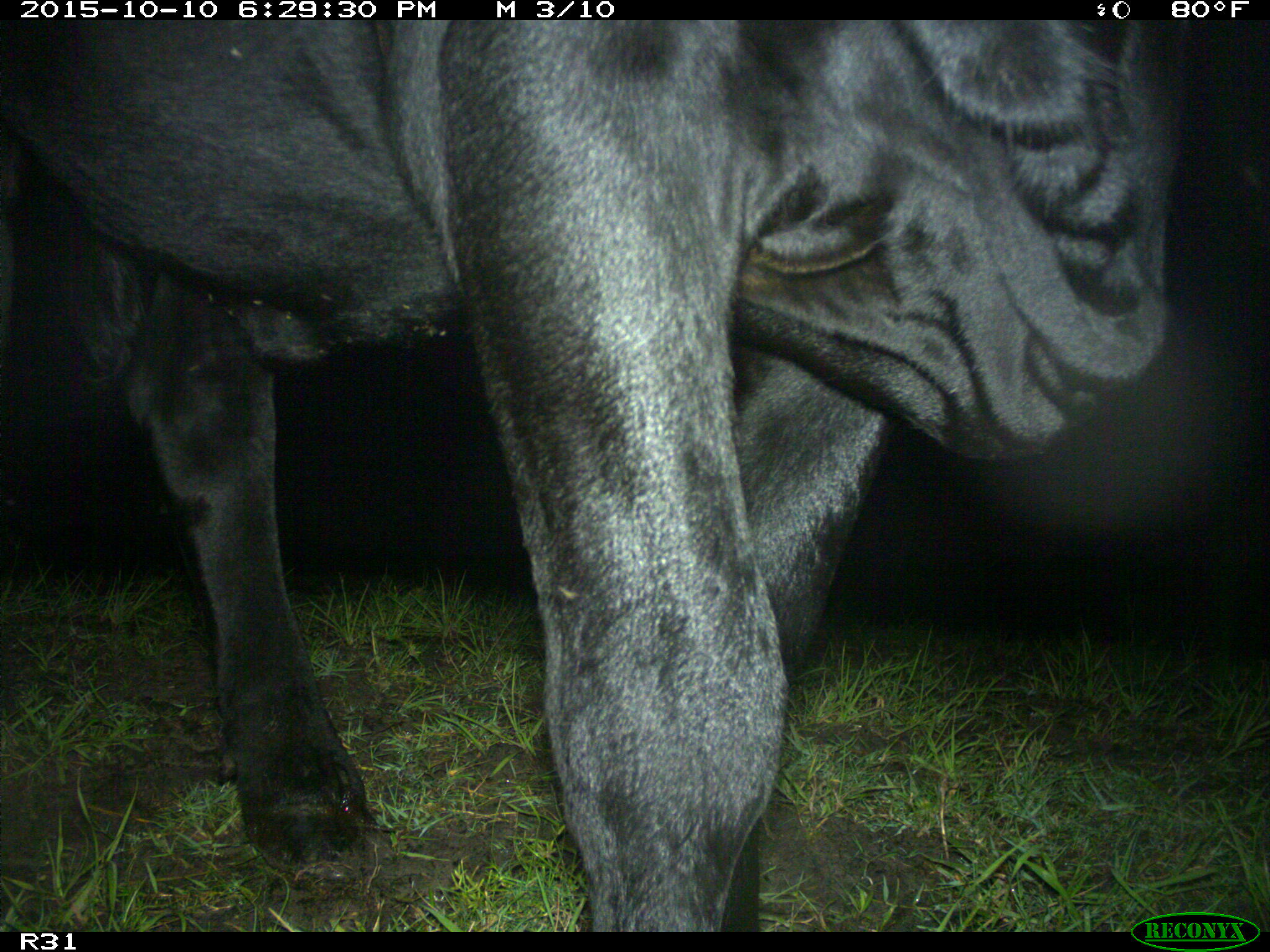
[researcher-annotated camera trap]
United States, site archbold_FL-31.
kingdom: Animalia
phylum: Chordata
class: Mammalia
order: Artiodactyla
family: Bovidae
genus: Bos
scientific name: Bos taurus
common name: domestic cow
Bos taurus (domestic cow).